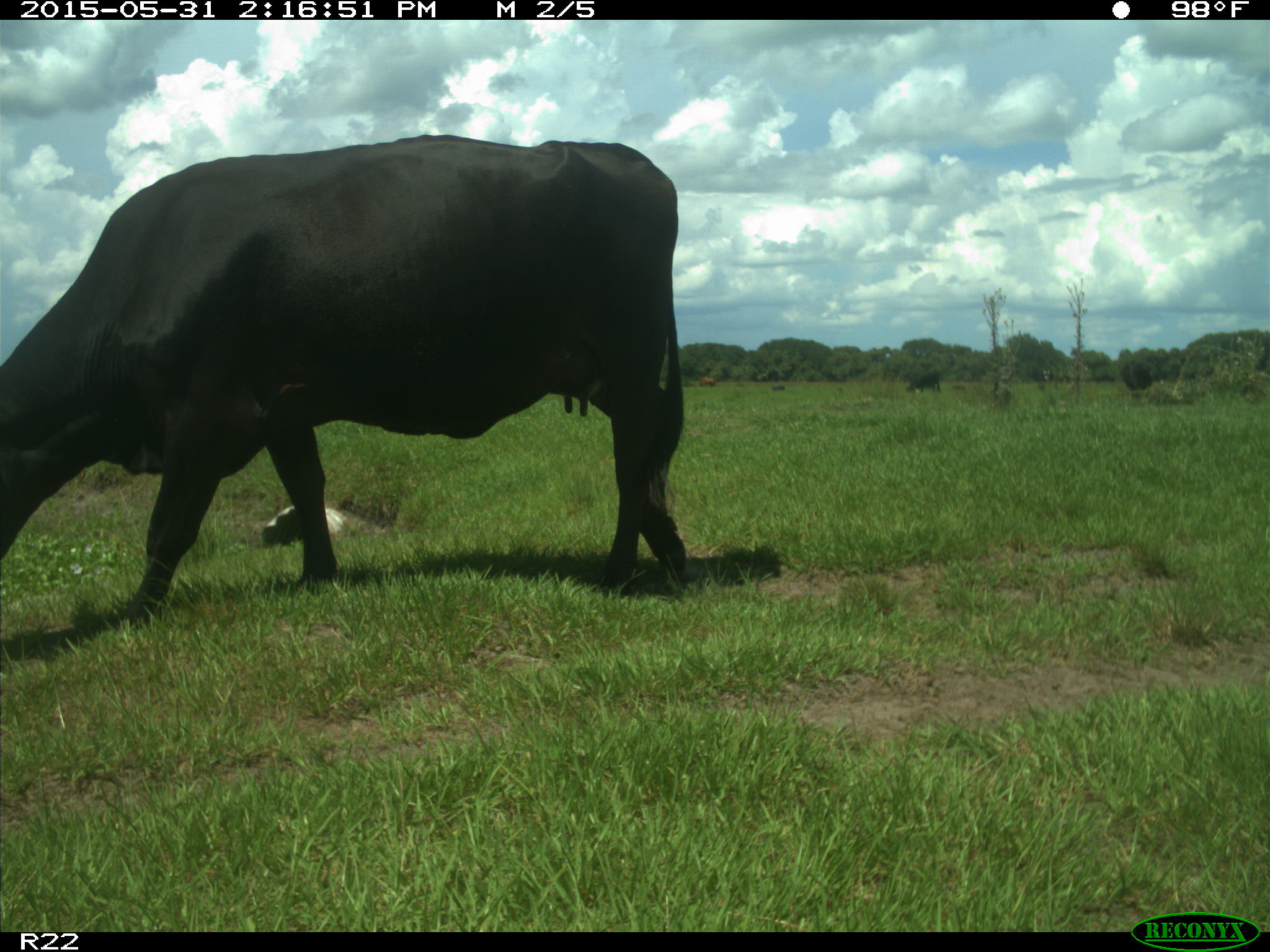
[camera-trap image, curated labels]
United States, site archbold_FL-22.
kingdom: Animalia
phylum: Chordata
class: Mammalia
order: Artiodactyla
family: Bovidae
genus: Bos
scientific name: Bos taurus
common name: domestic cow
Bos taurus (domestic cow).